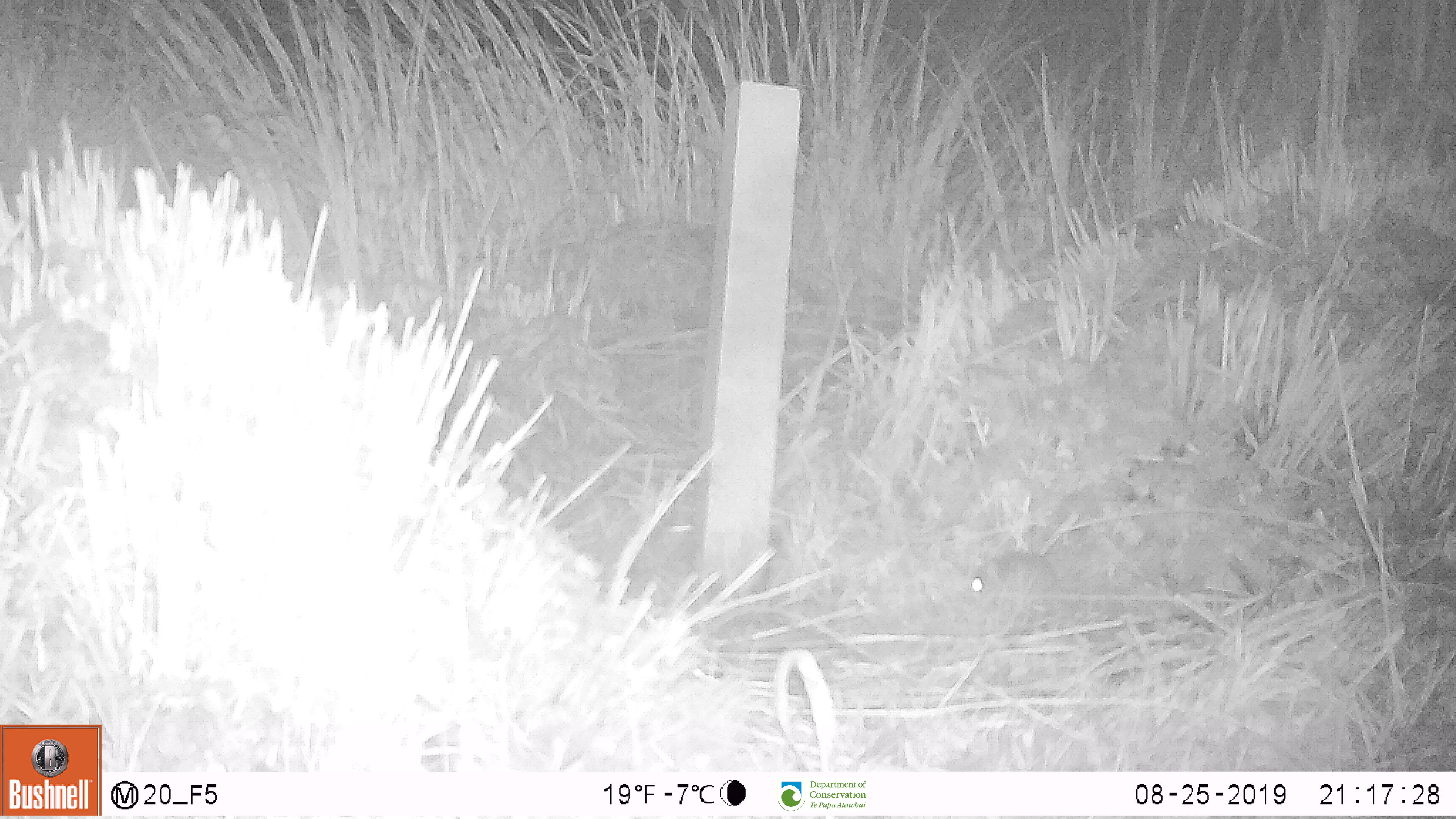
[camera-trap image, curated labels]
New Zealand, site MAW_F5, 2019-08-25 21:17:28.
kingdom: Animalia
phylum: Chordata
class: Mammalia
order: Rodentia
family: Muridae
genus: Mus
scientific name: Mus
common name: mouse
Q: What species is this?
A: Mouse (Mus).